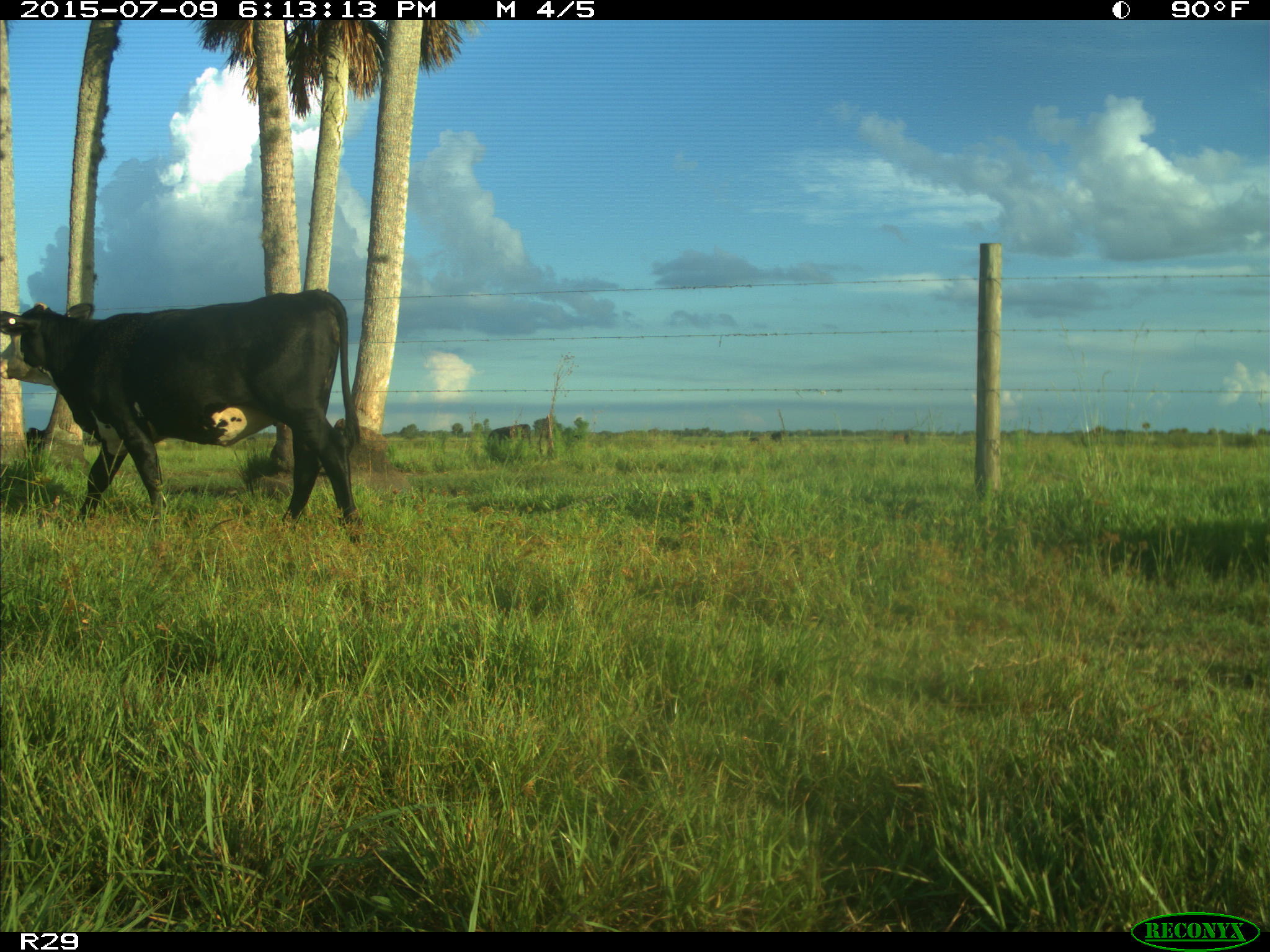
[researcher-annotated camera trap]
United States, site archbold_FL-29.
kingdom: Animalia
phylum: Chordata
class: Mammalia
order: Artiodactyla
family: Bovidae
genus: Bos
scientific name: Bos taurus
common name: domestic cow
Bos taurus (domestic cow).